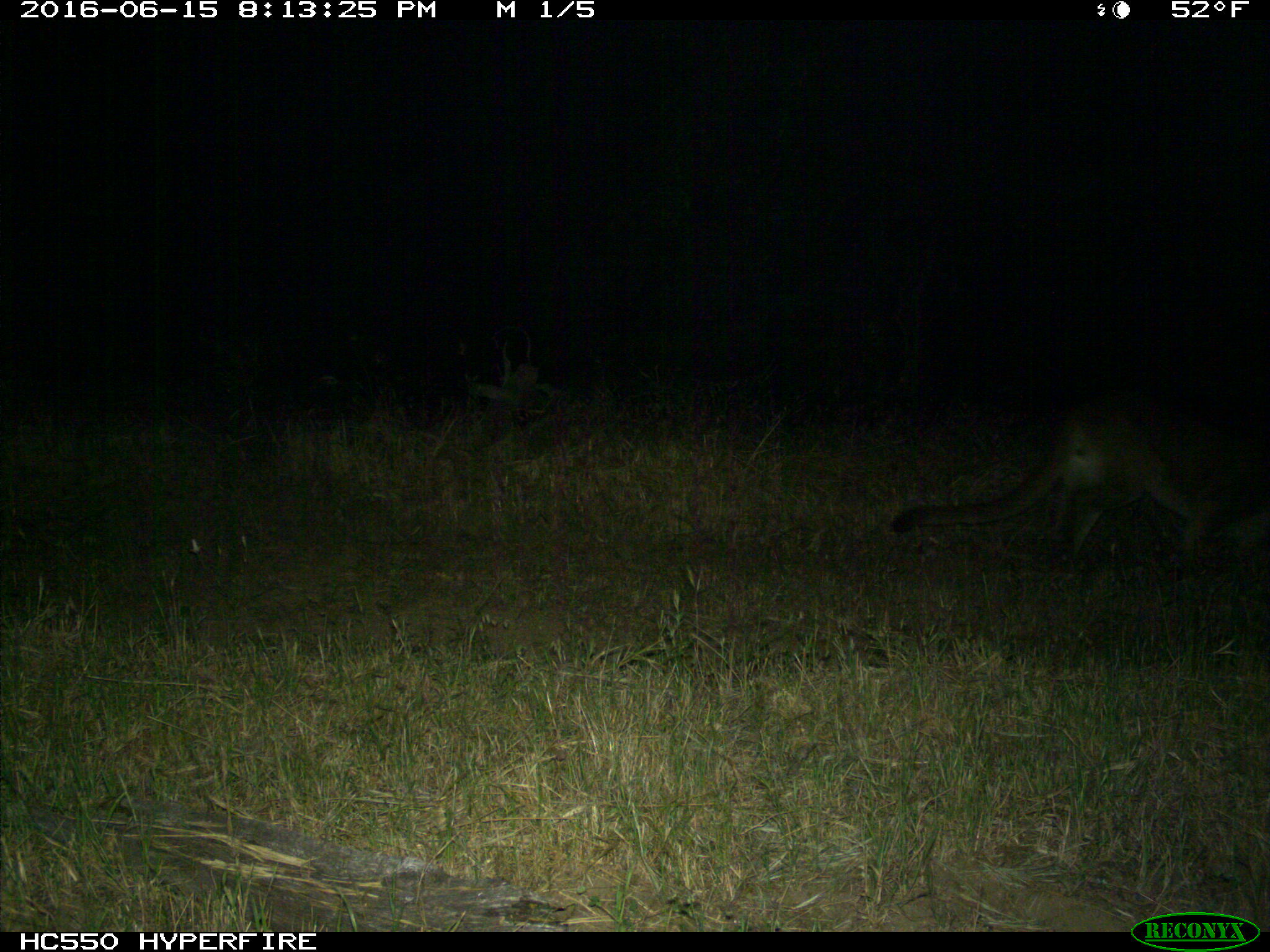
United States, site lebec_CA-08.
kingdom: Animalia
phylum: Chordata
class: Mammalia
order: Carnivora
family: Felidae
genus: Puma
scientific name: Puma concolor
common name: mountain lion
Puma concolor (mountain lion).